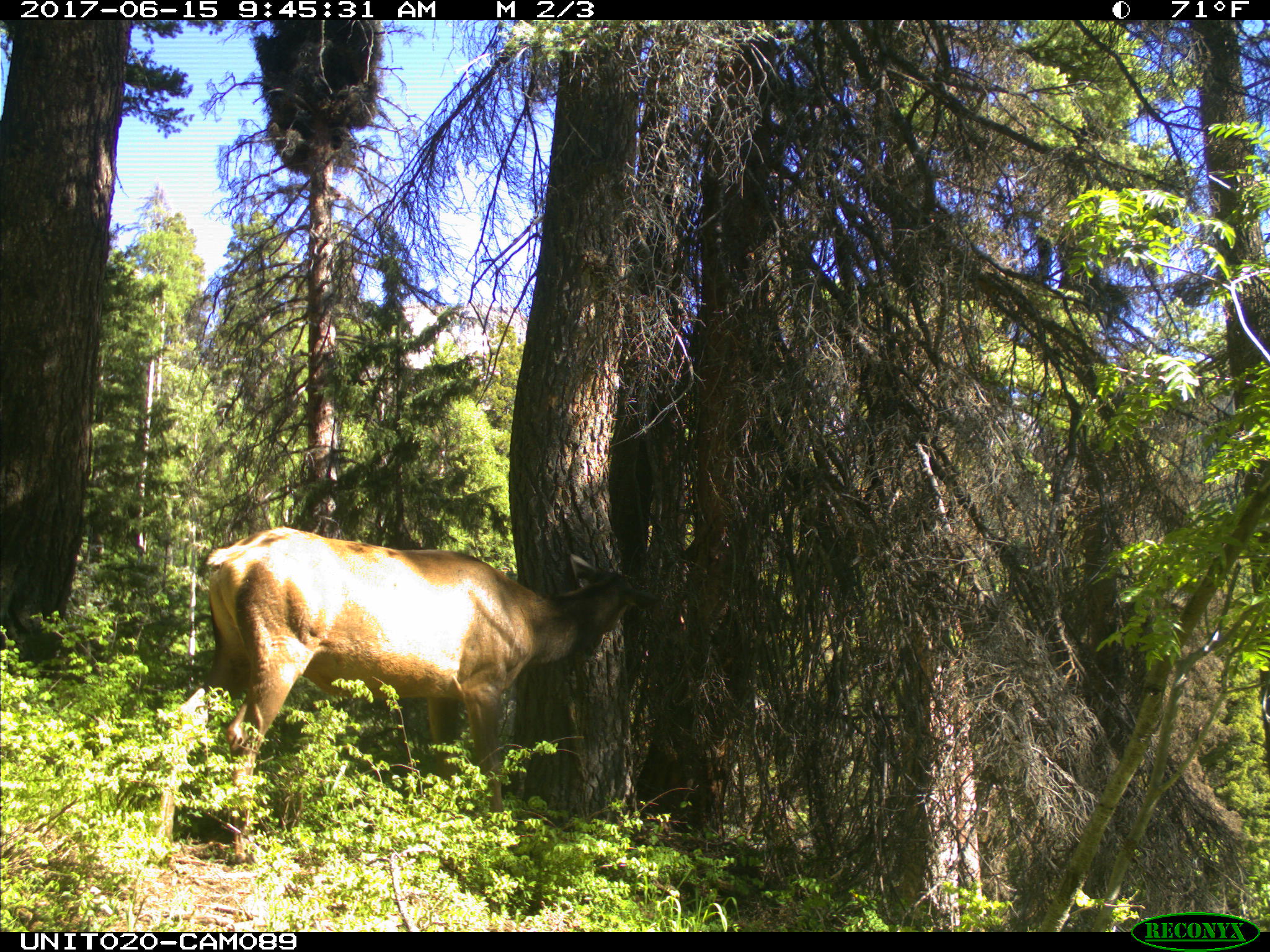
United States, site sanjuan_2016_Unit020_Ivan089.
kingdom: Animalia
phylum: Chordata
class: Mammalia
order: Artiodactyla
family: Cervidae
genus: Cervus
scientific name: Cervus elaphus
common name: red deer